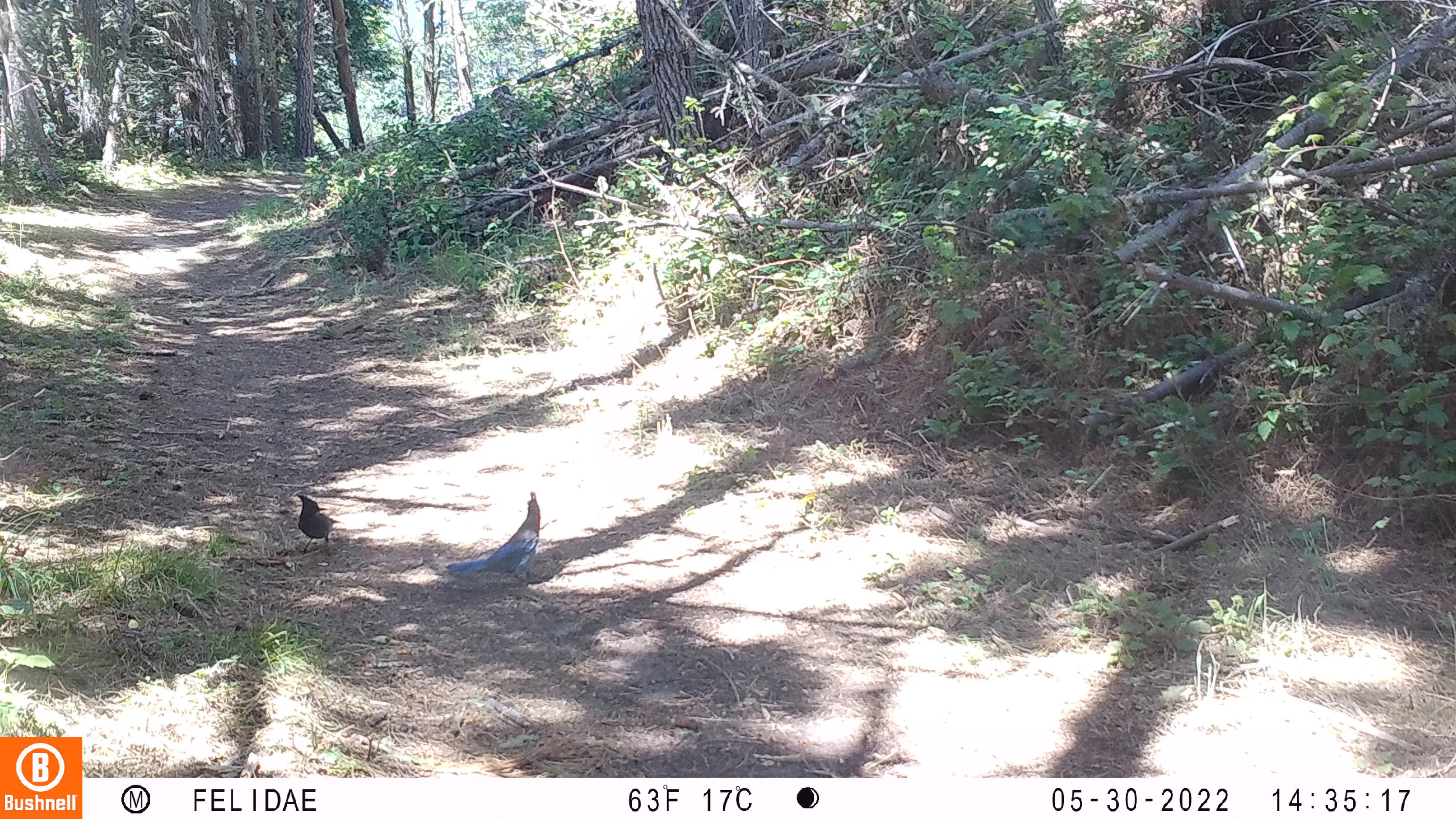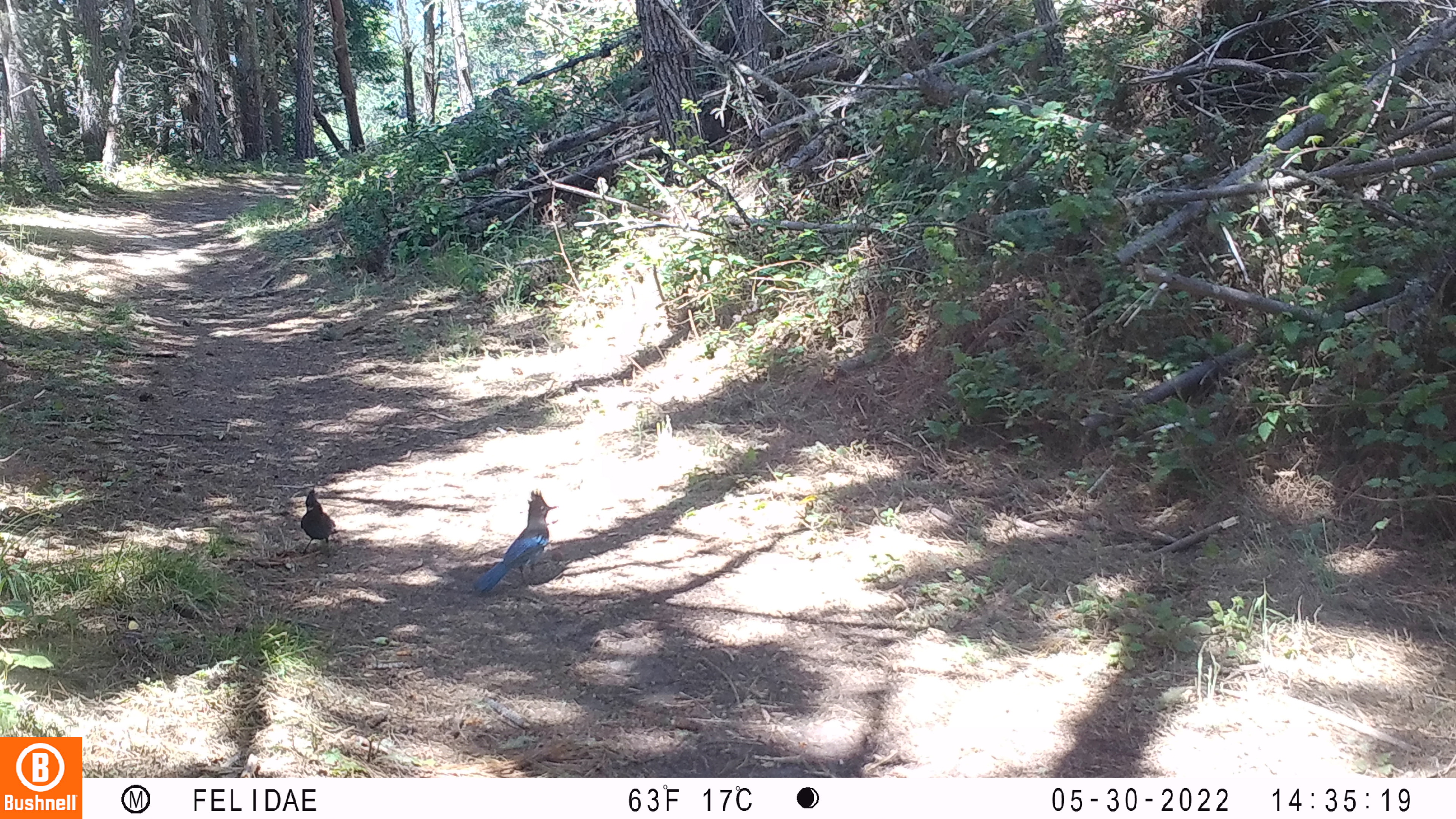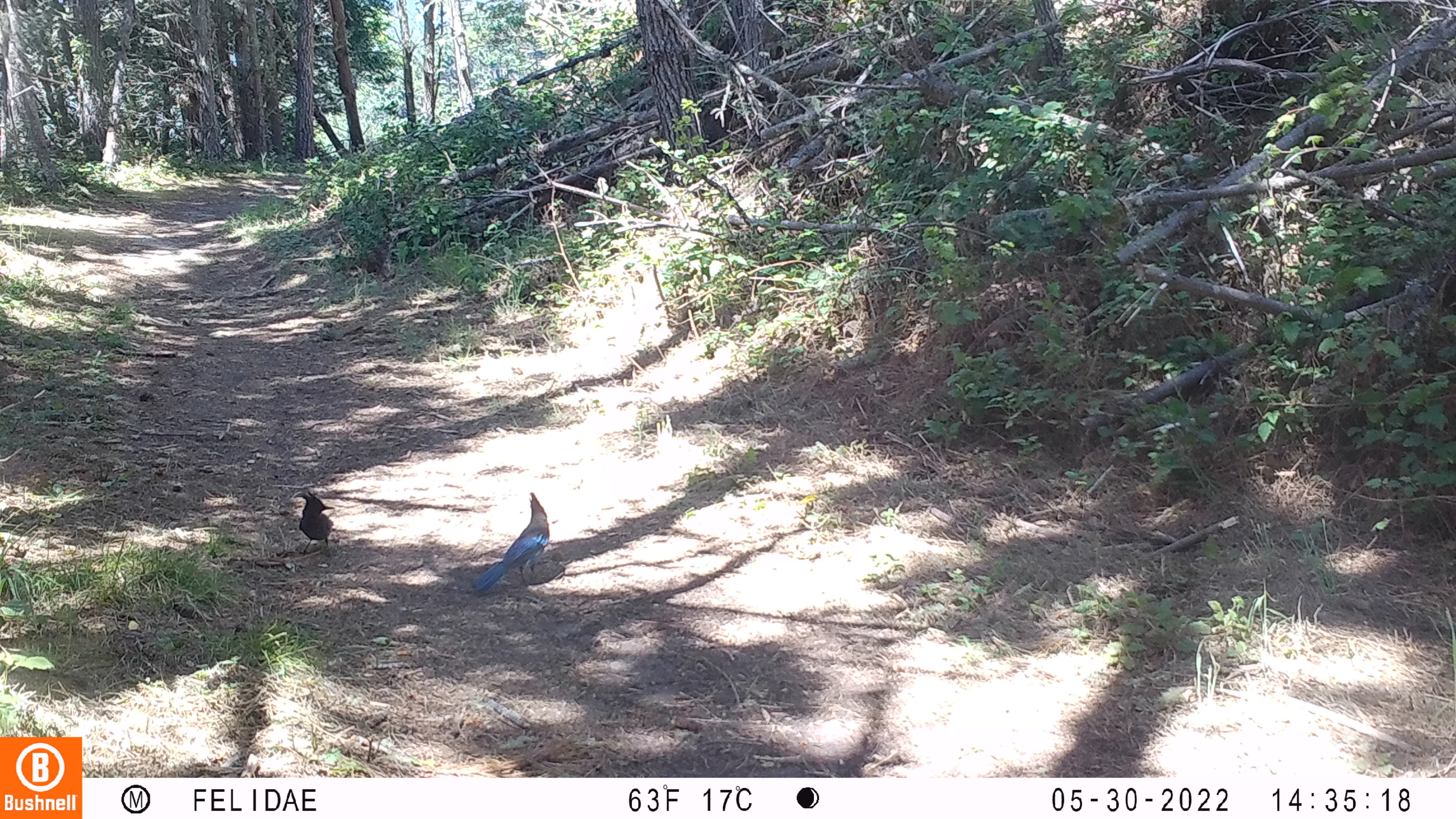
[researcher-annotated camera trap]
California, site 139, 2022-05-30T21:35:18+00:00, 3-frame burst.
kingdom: Animalia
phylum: Chordata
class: Aves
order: Passeriformes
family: Corvidae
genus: Cyanocitta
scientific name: Cyanocitta stelleri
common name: steller's jay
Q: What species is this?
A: Steller's jay (Cyanocitta stelleri).